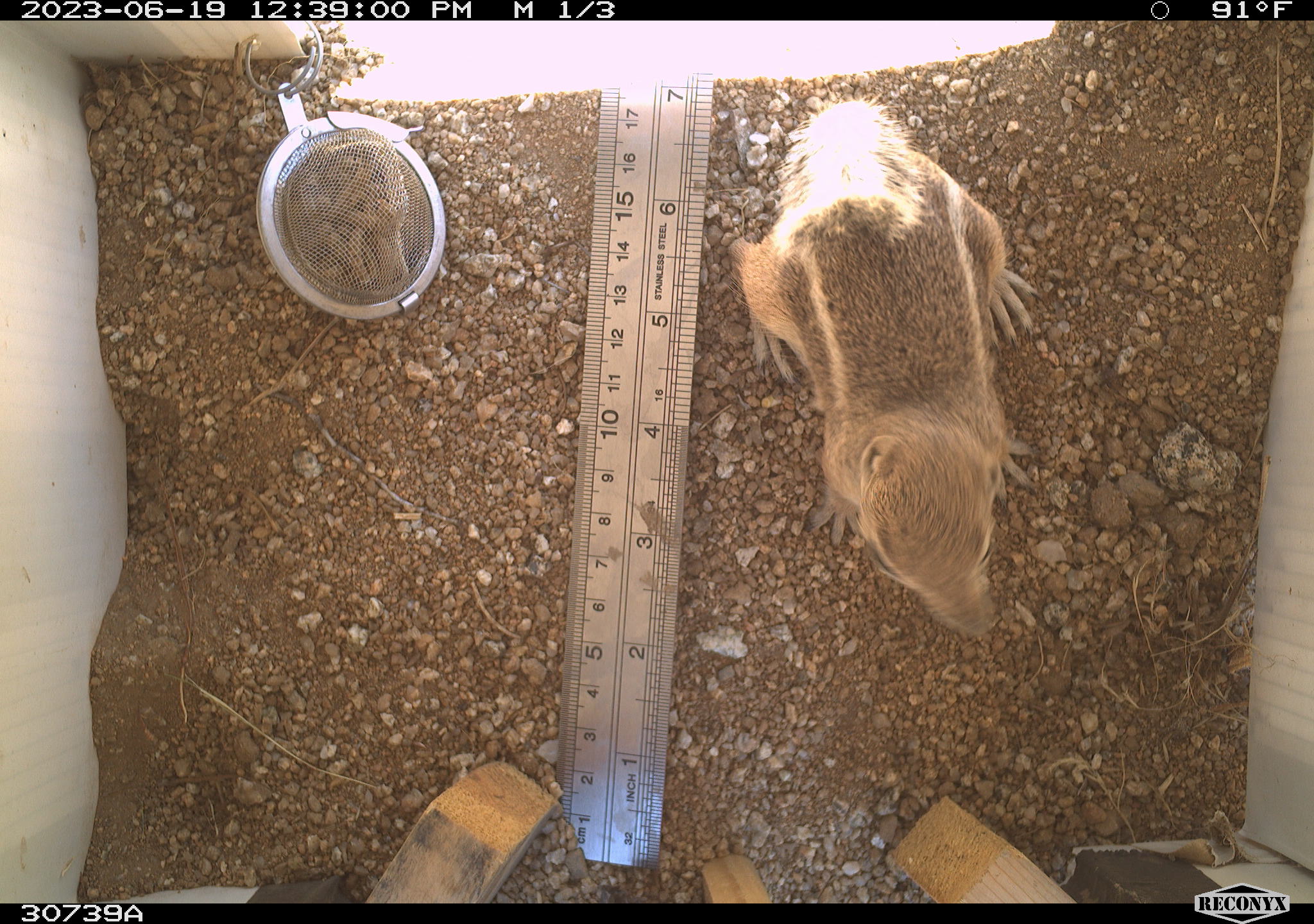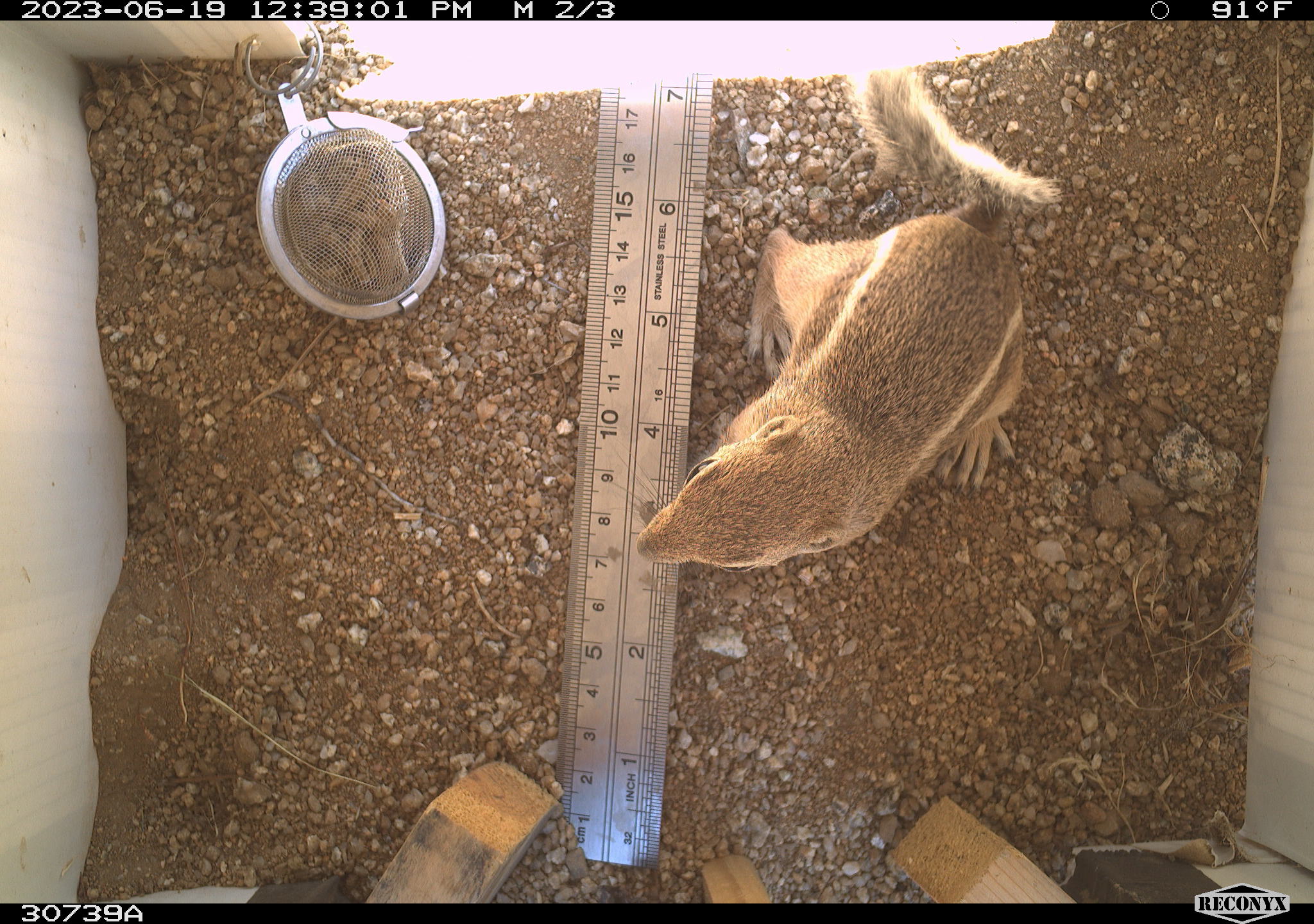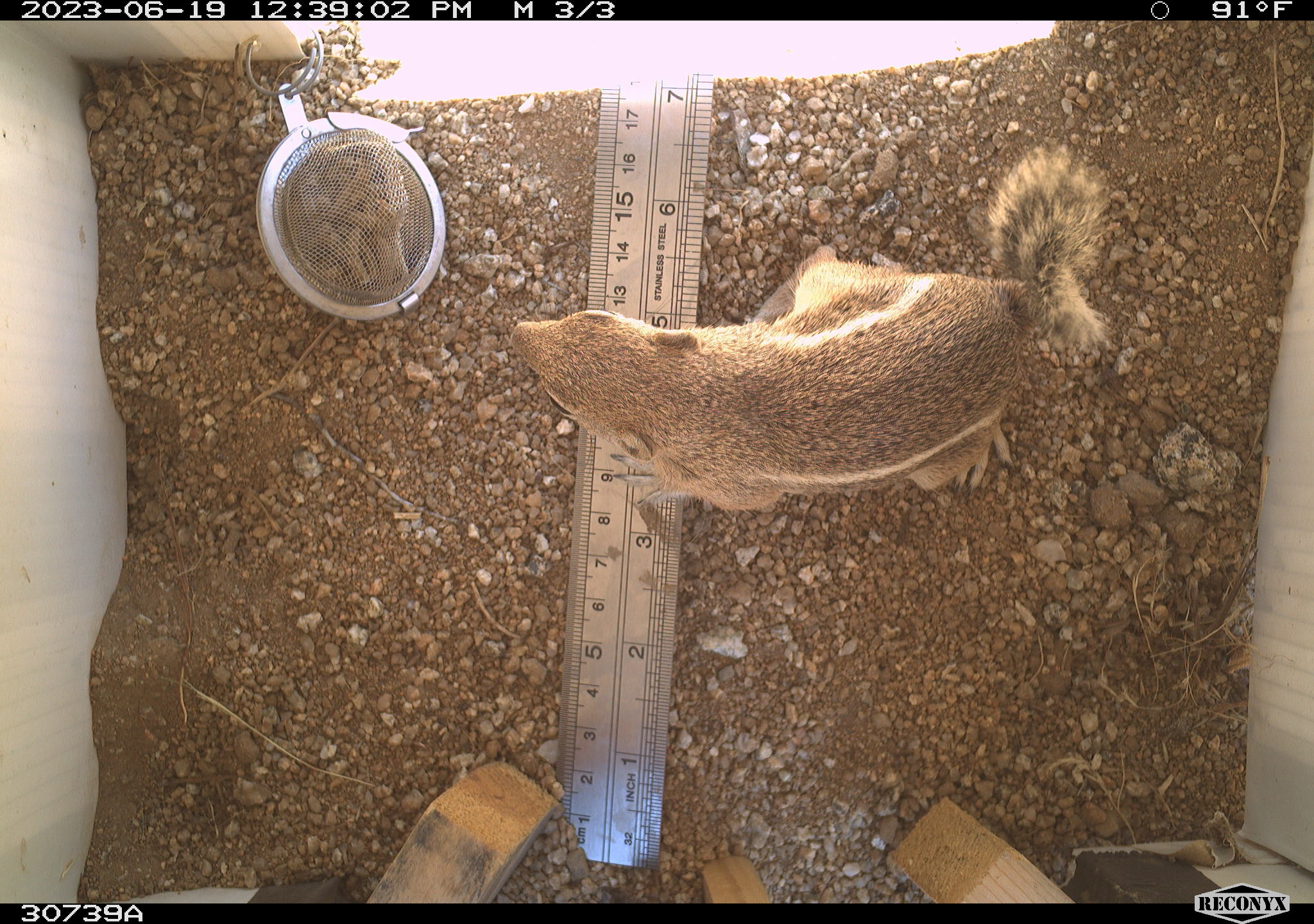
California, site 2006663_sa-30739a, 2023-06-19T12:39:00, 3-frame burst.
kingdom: Animalia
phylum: Chordata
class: Mammalia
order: Rodentia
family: Sciuridae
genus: Ammospermophilus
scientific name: Ammospermophilus leucurus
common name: white-tailed antelope squirrel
White-tailed antelope squirrel (Ammospermophilus leucurus).